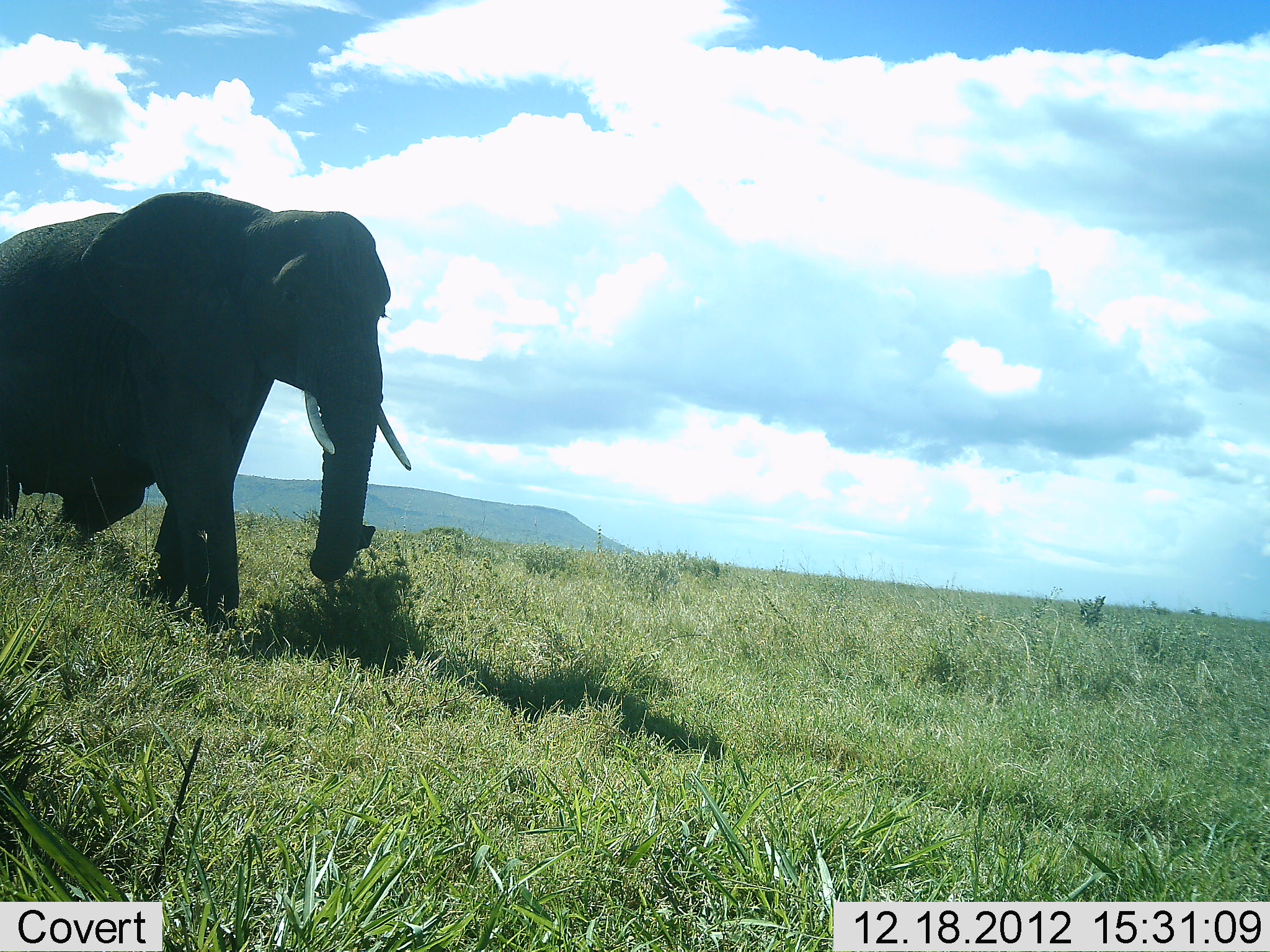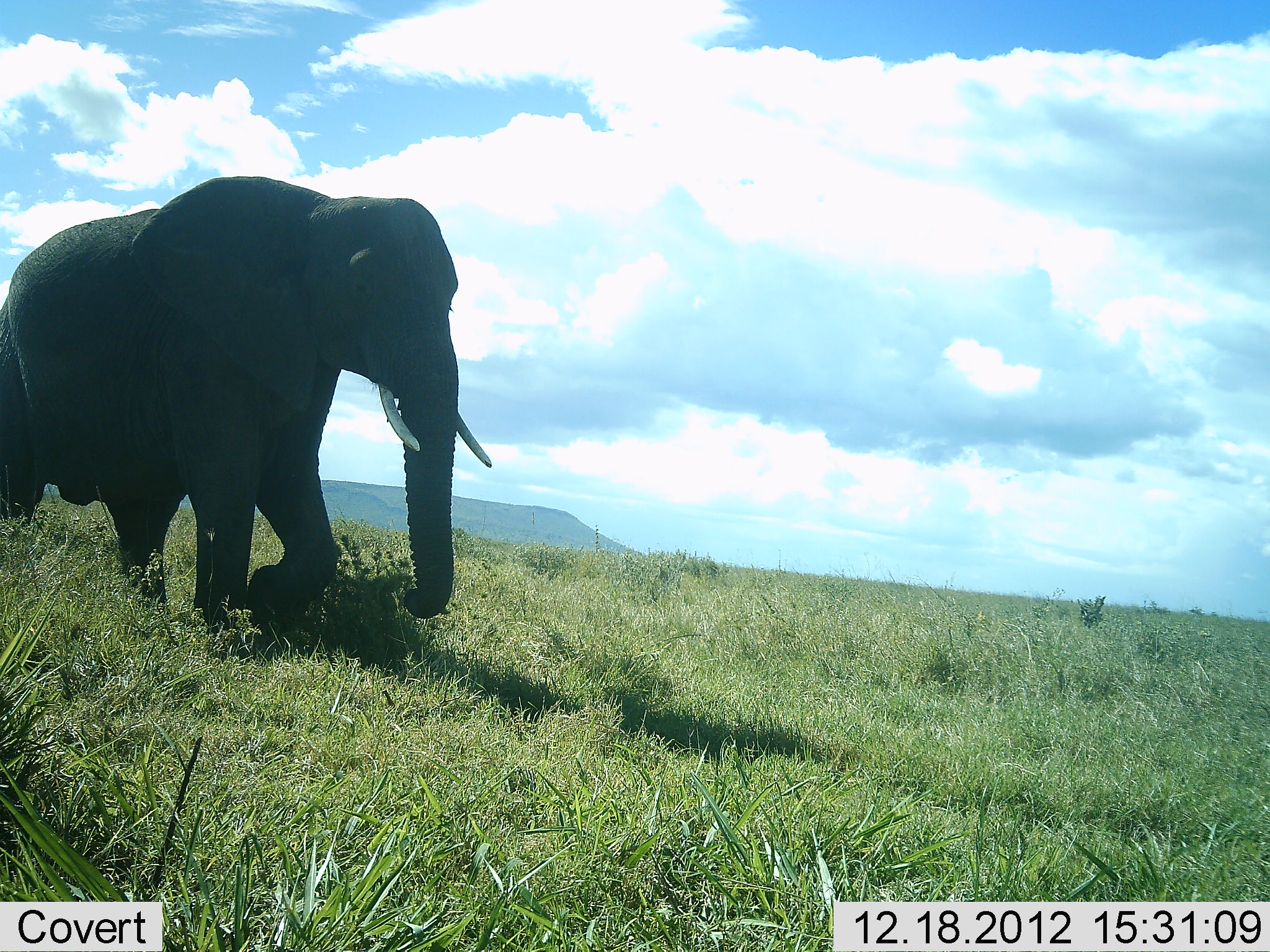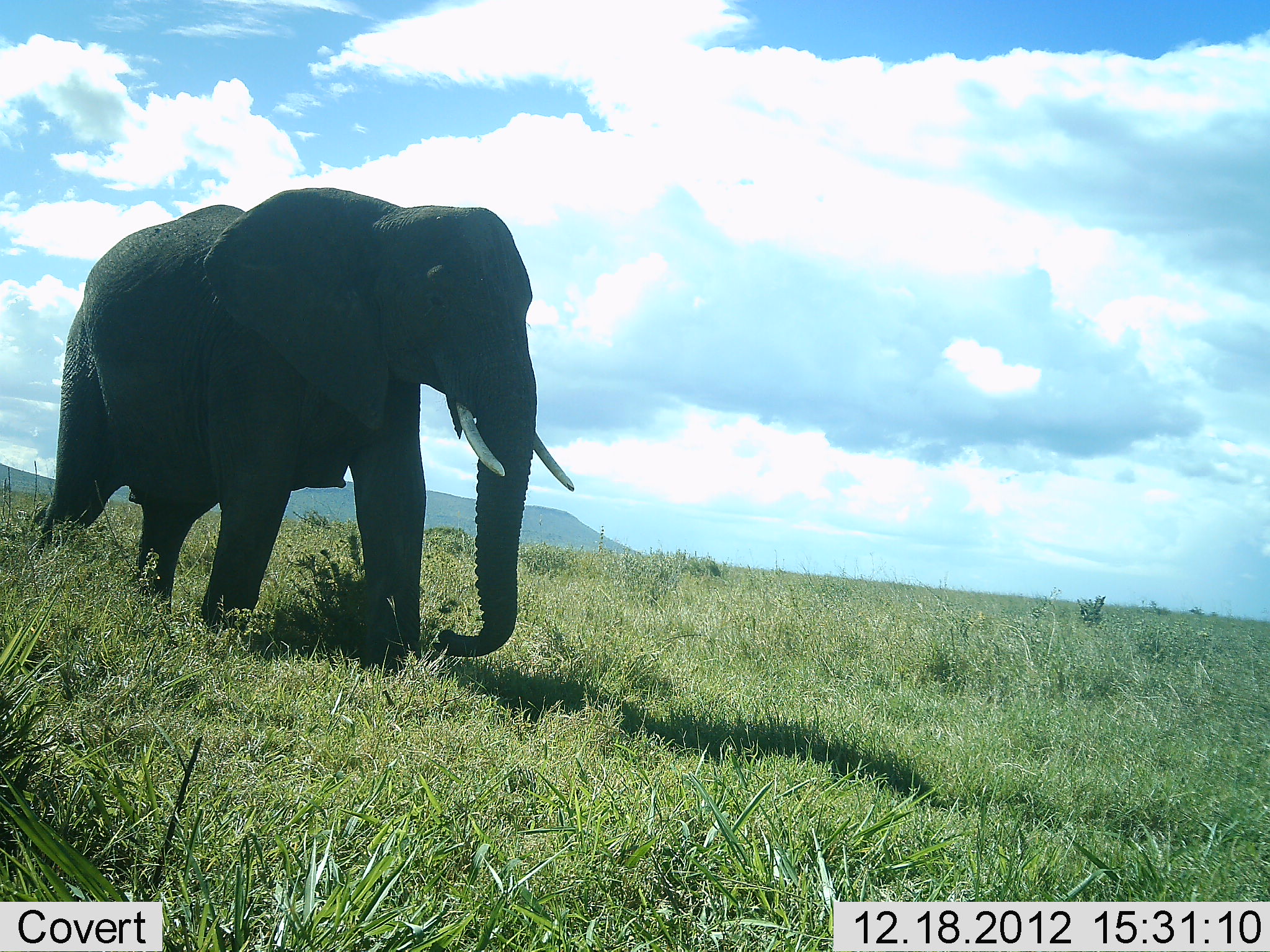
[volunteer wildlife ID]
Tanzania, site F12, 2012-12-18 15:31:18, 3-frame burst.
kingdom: Animalia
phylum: Chordata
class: Mammalia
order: Proboscidea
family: Elephantidae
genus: Loxodonta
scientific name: Loxodonta africana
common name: african bush elephant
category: elephant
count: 1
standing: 0%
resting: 0%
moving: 100%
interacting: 0%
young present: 0%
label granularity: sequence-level